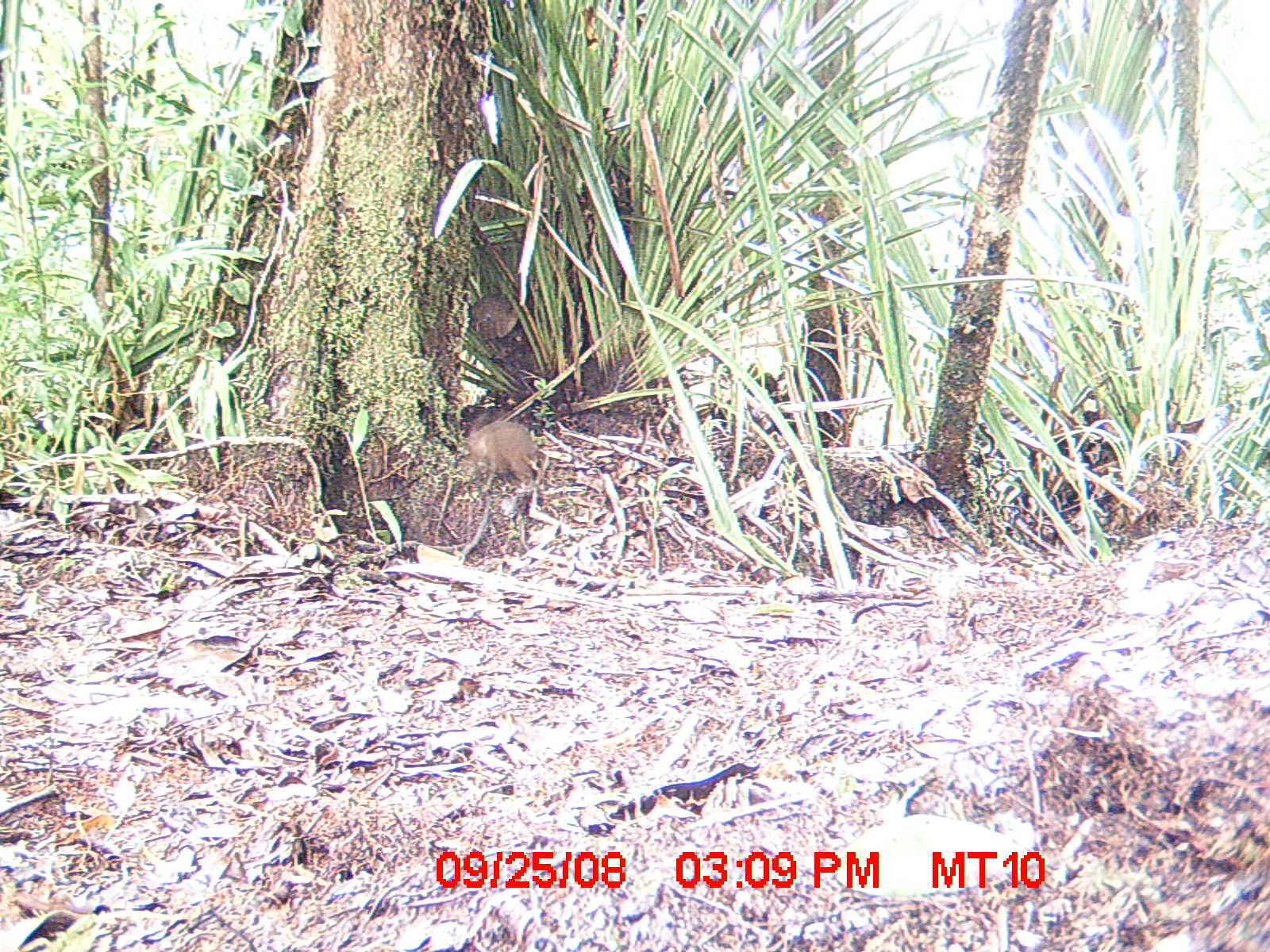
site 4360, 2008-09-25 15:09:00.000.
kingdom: Animalia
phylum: Chordata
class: Mammalia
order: Rodentia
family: Nesomyidae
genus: Nesomys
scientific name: Nesomys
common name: nesomys rodents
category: nesomys sp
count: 1